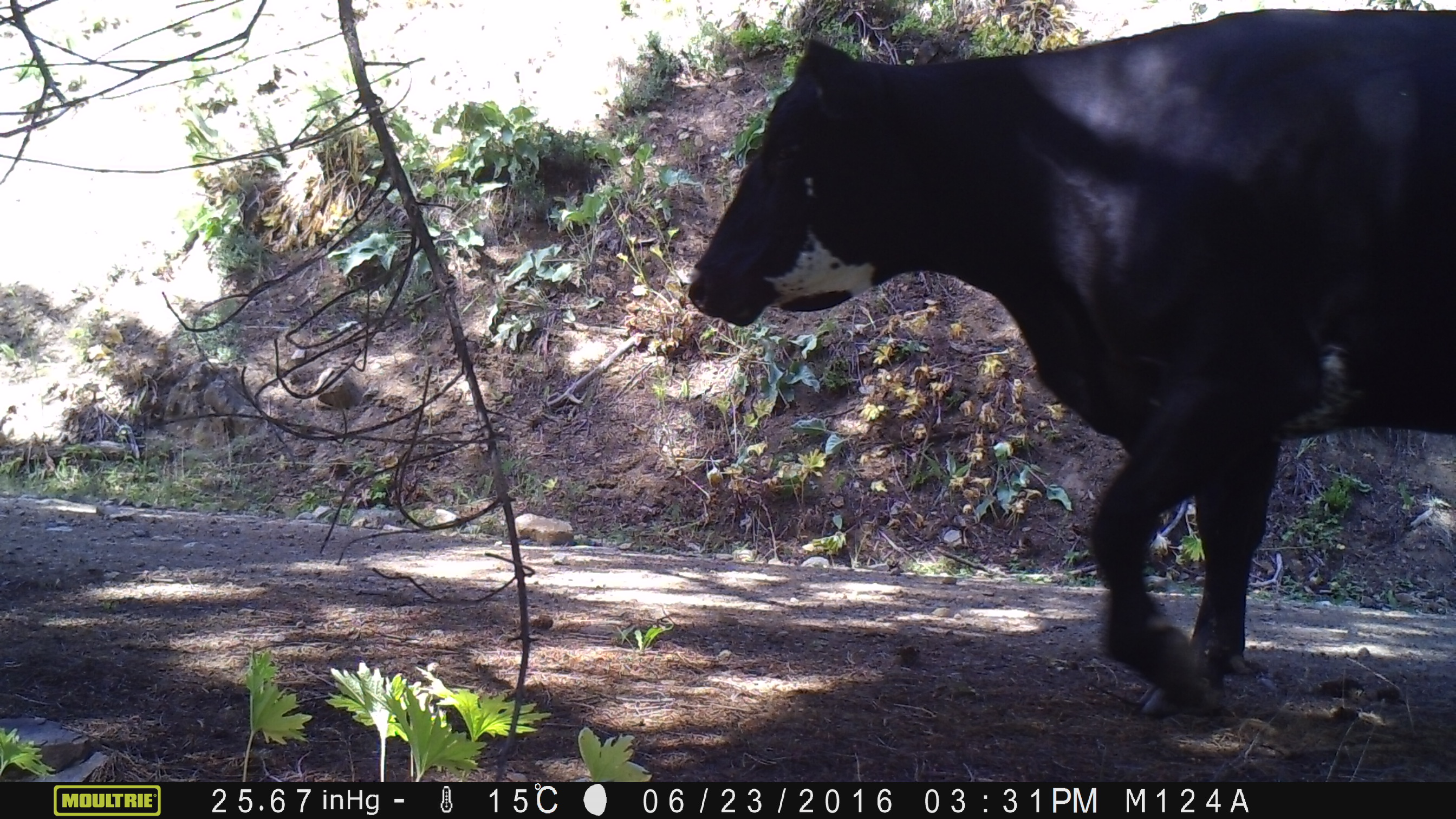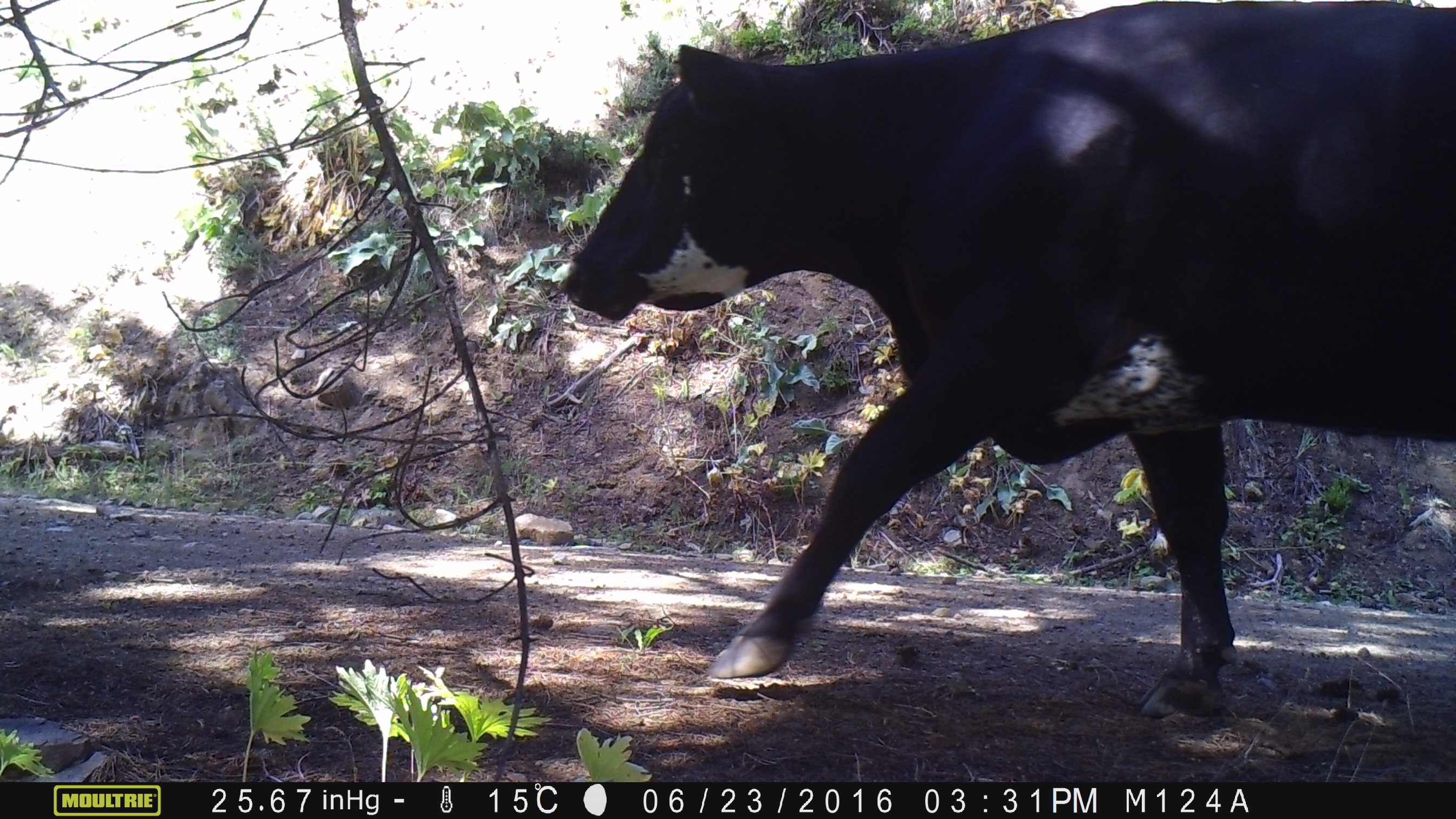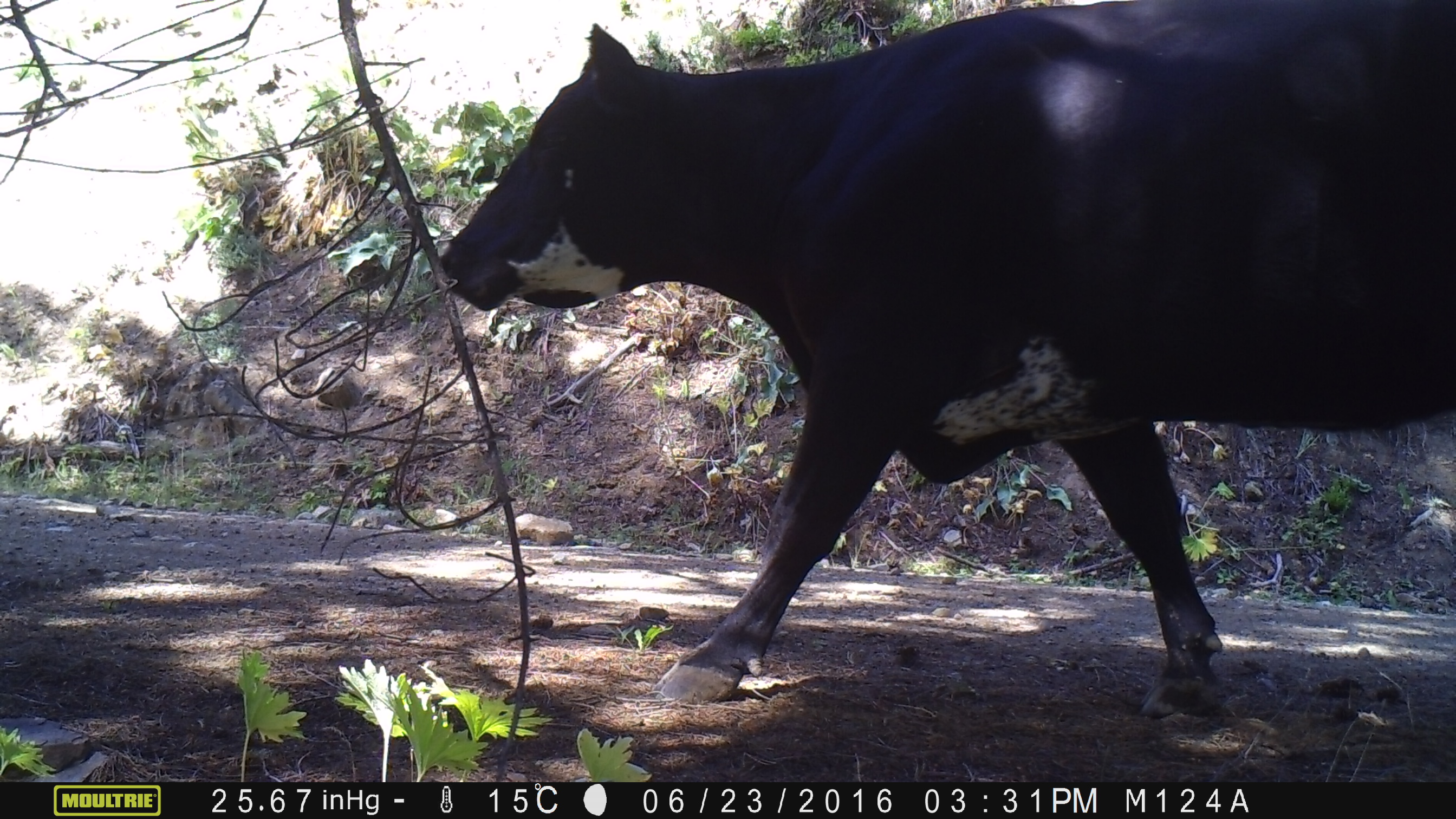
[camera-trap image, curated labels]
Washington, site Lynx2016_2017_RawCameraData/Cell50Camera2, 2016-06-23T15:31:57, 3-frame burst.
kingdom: Animalia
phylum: Chordata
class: Mammalia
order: Artiodactyla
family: Bovidae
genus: Bos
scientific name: Bos taurus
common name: domestic cattle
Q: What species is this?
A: Domestic cattle (Bos taurus).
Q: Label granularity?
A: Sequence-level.